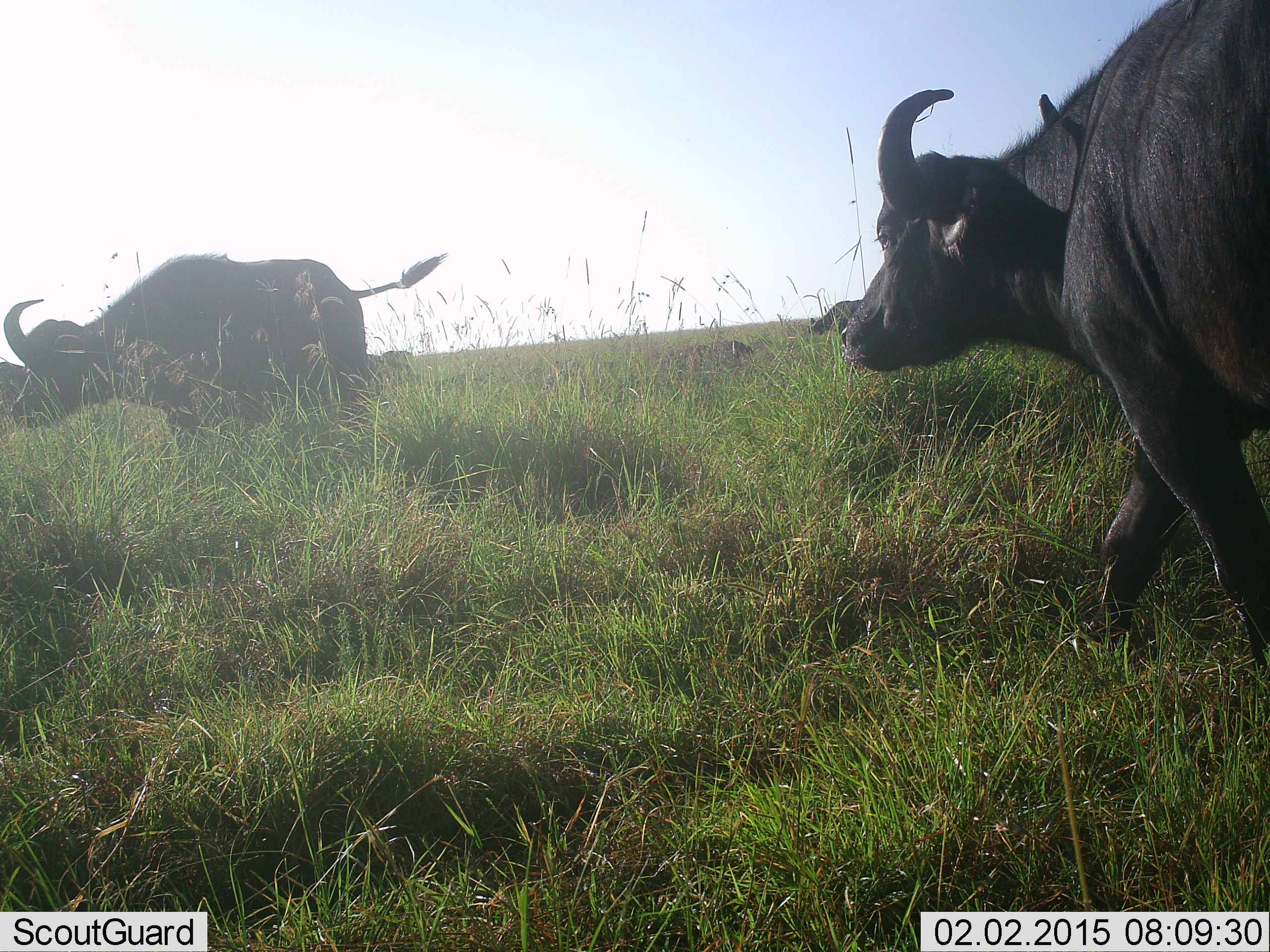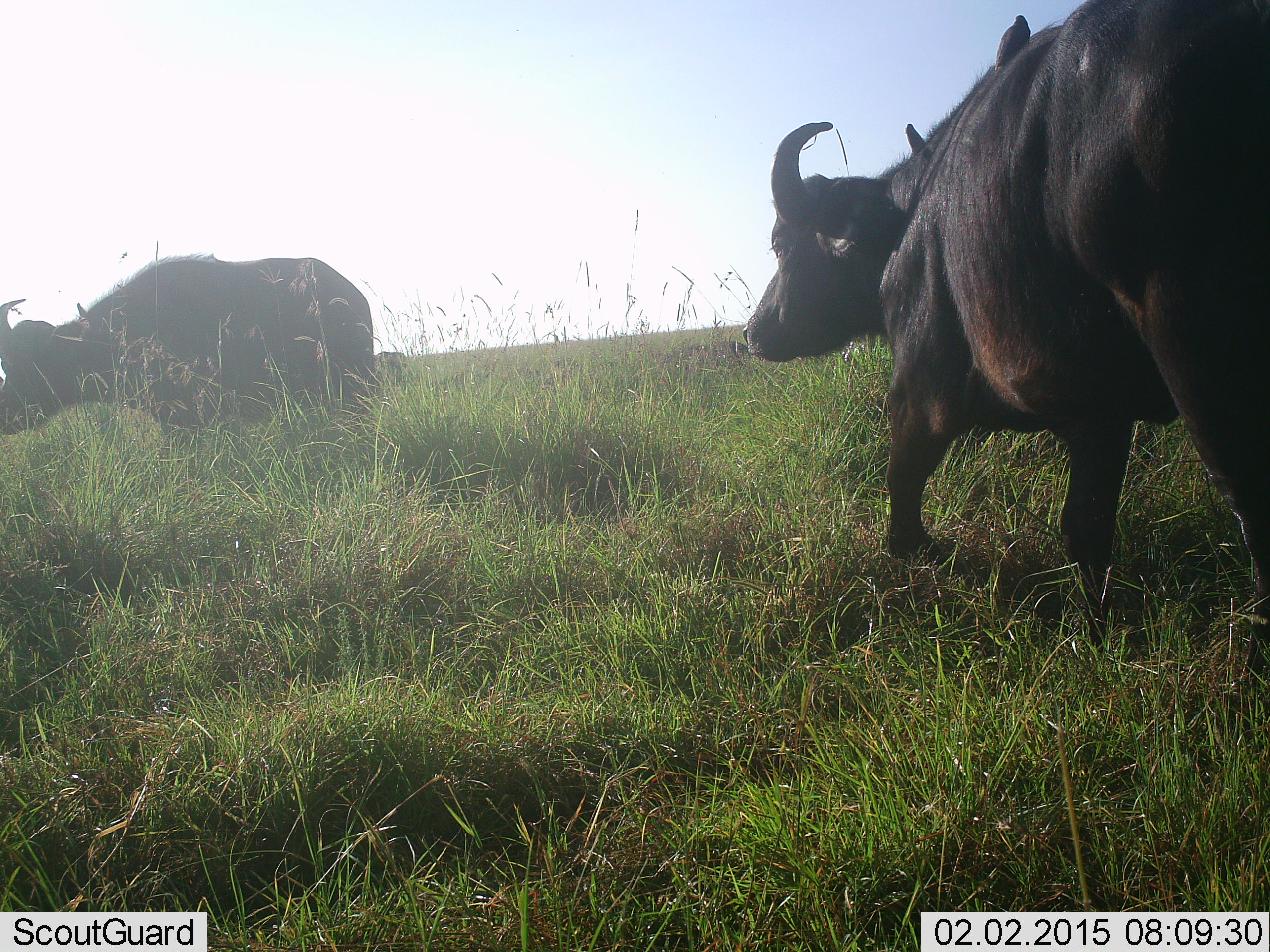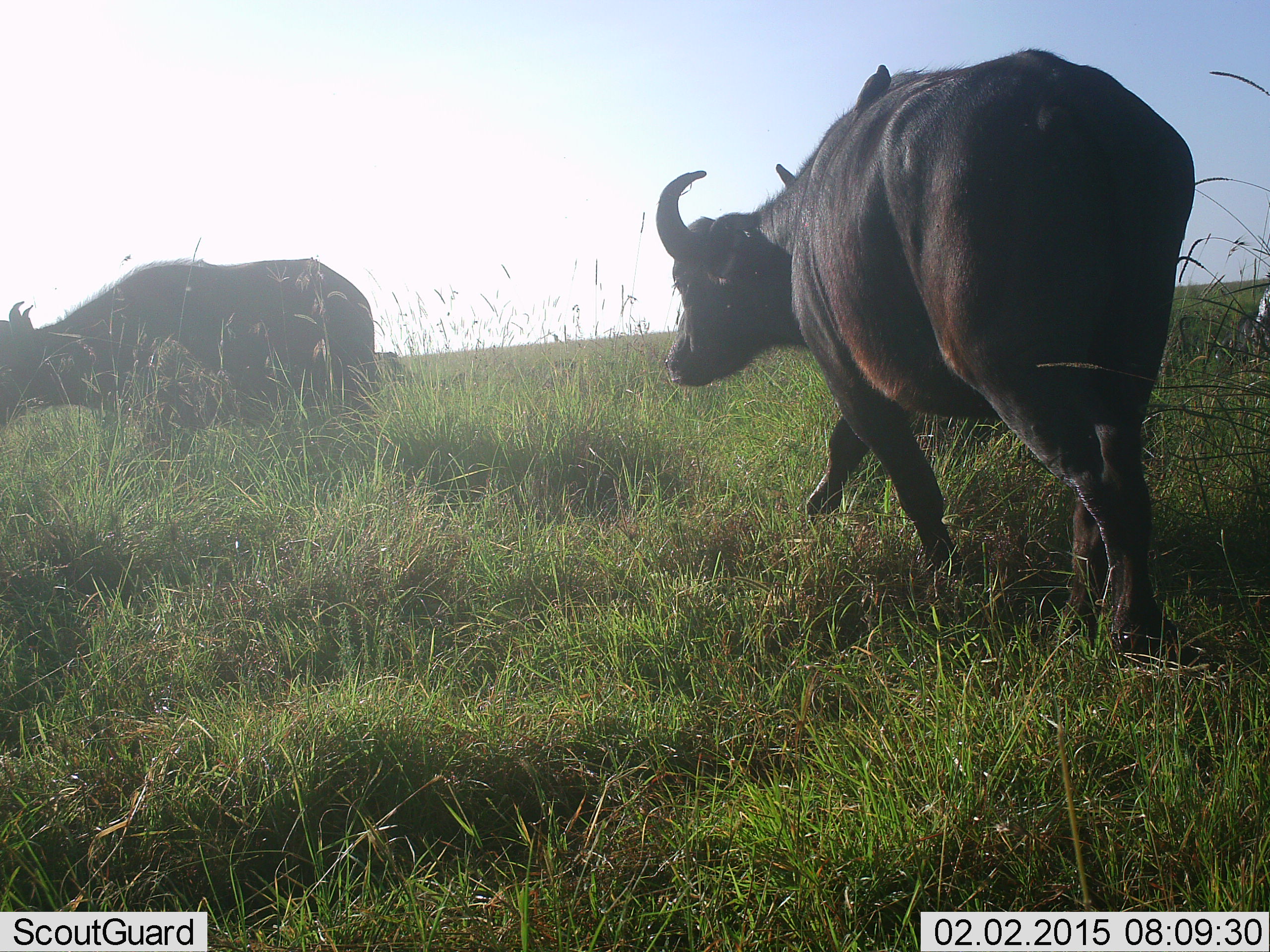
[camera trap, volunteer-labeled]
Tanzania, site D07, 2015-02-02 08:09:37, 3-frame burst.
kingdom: Animalia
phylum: Chordata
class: Mammalia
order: Artiodactyla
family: Bovidae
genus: Syncerus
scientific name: Syncerus caffer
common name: cape buffalo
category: buffalo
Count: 3.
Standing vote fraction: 50%.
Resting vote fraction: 7%.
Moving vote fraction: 86%.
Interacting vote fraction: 0%.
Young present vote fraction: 0%.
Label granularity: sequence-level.